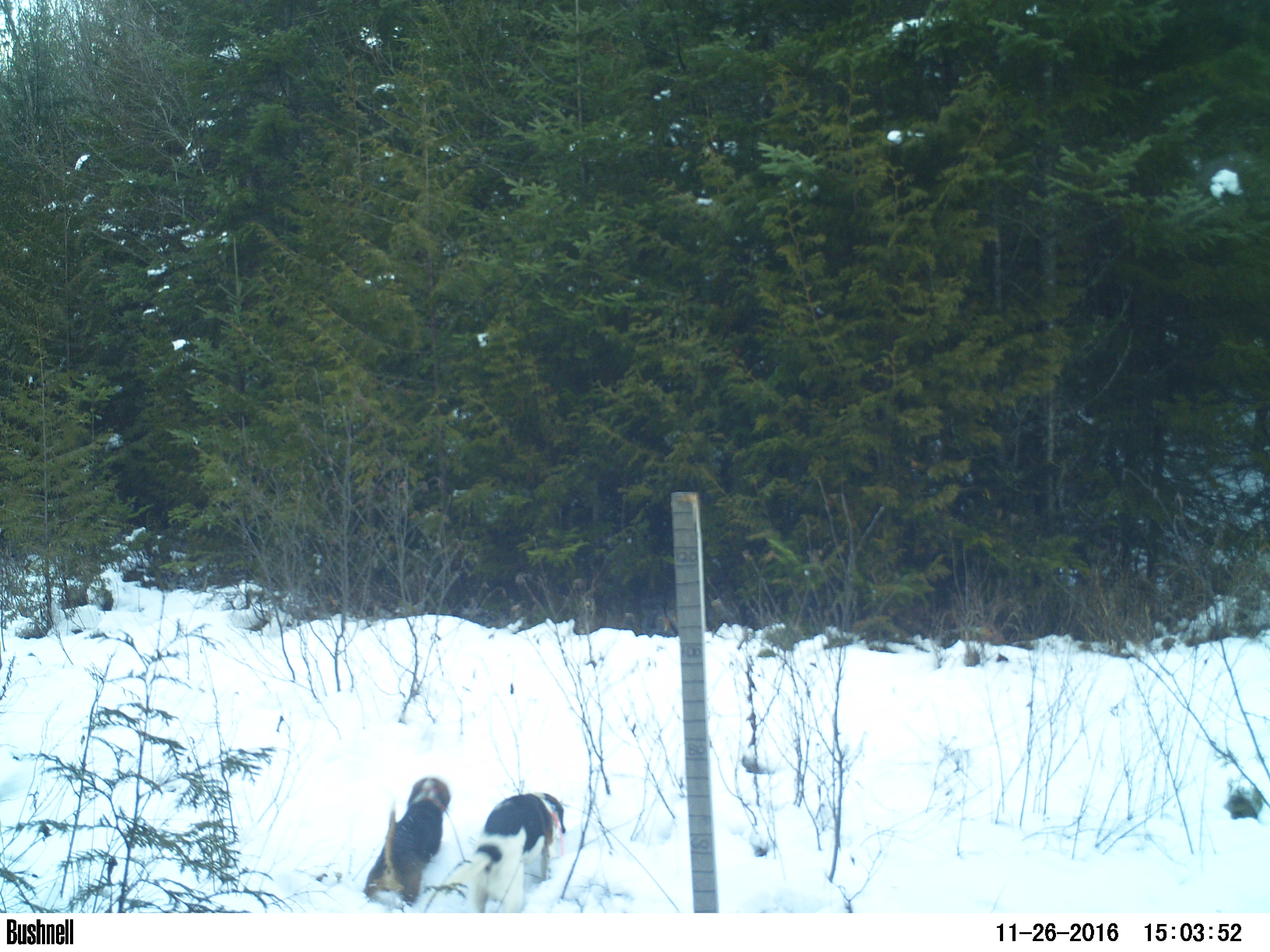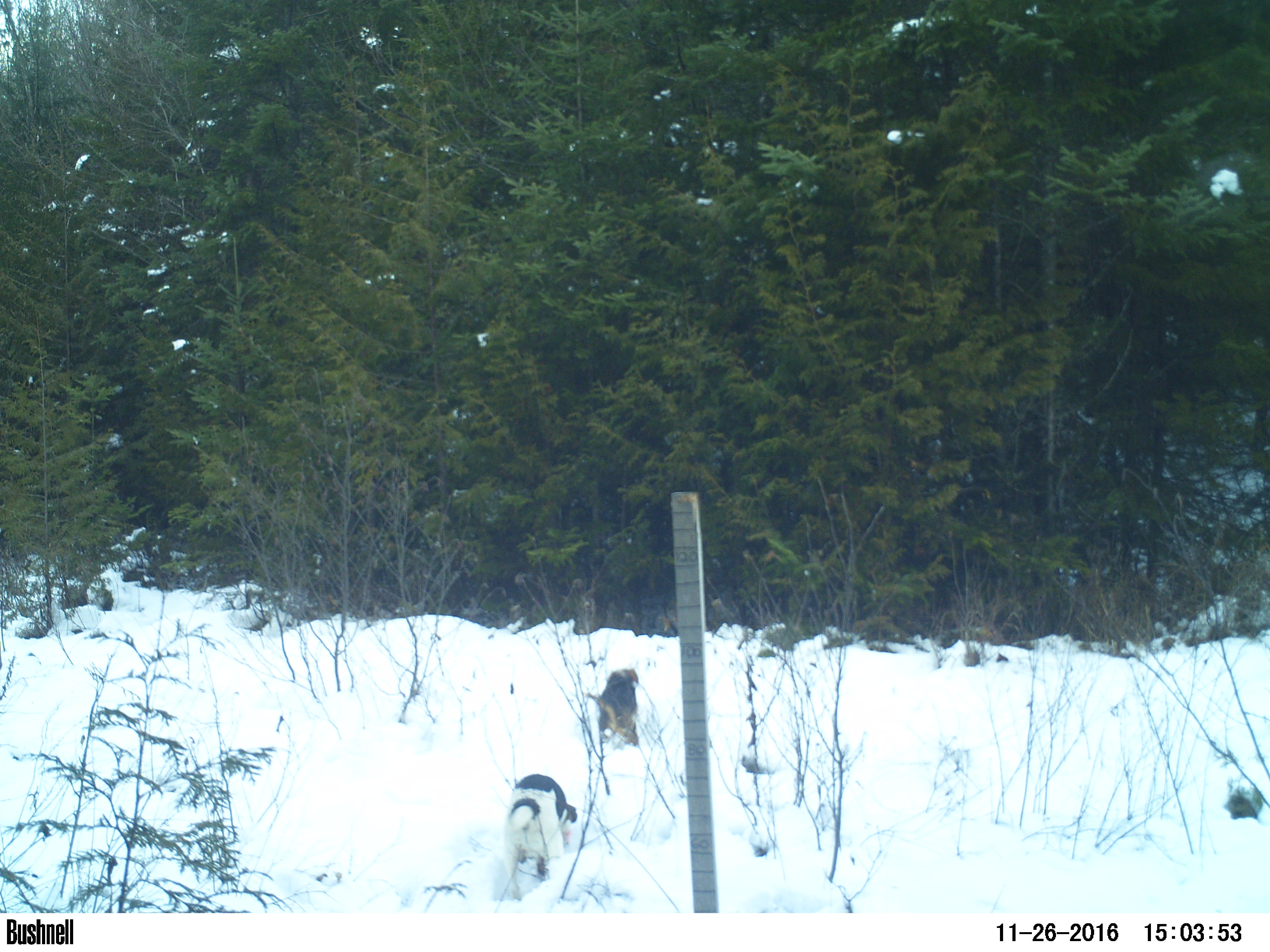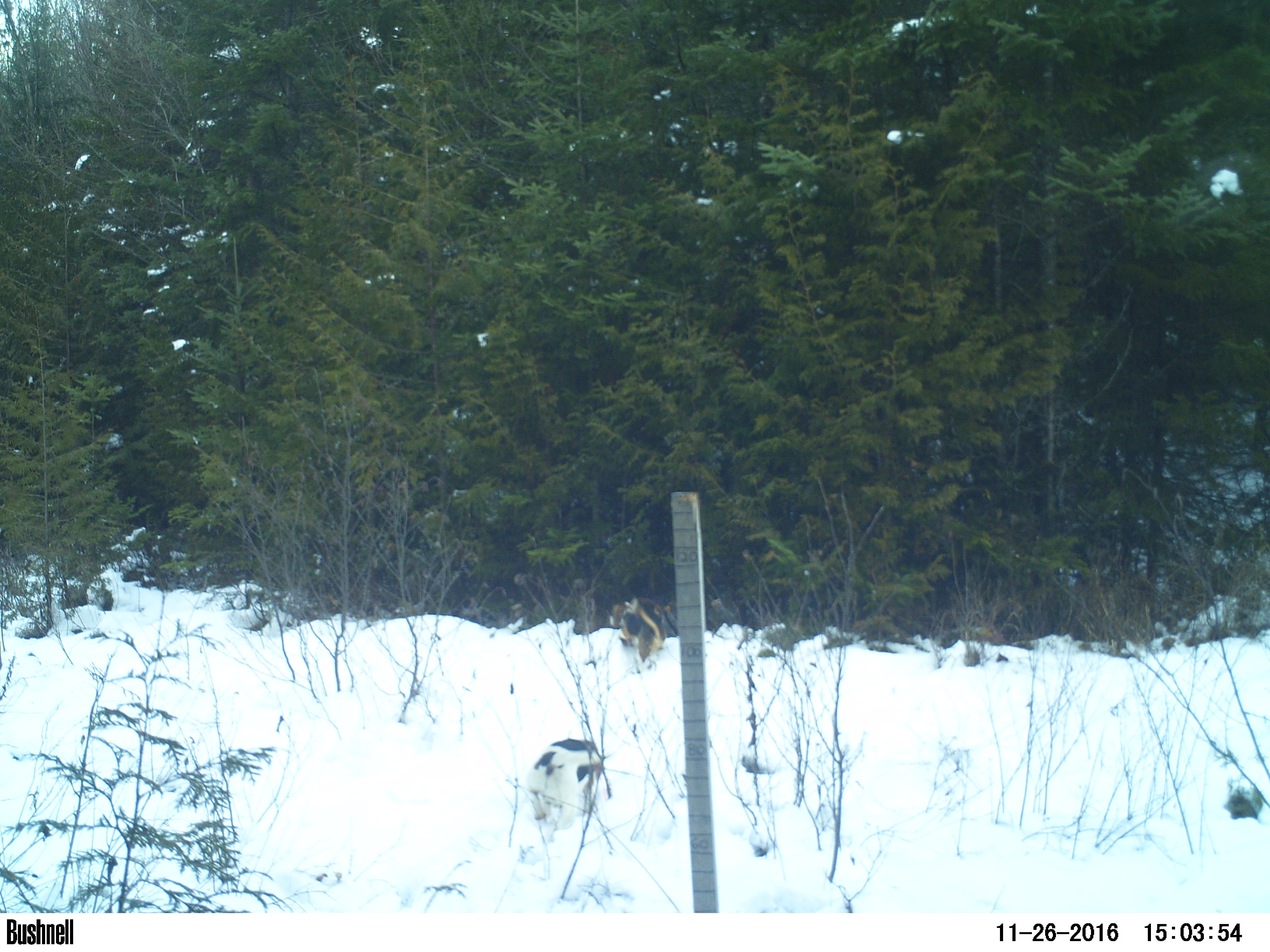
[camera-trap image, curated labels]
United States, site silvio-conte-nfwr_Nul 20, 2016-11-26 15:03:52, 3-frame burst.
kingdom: Animalia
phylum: Chordata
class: Mammalia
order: Carnivora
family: Canidae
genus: Canis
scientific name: Canis familiaris familiaris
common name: domestic dog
Domestic dog (Canis familiaris familiaris).